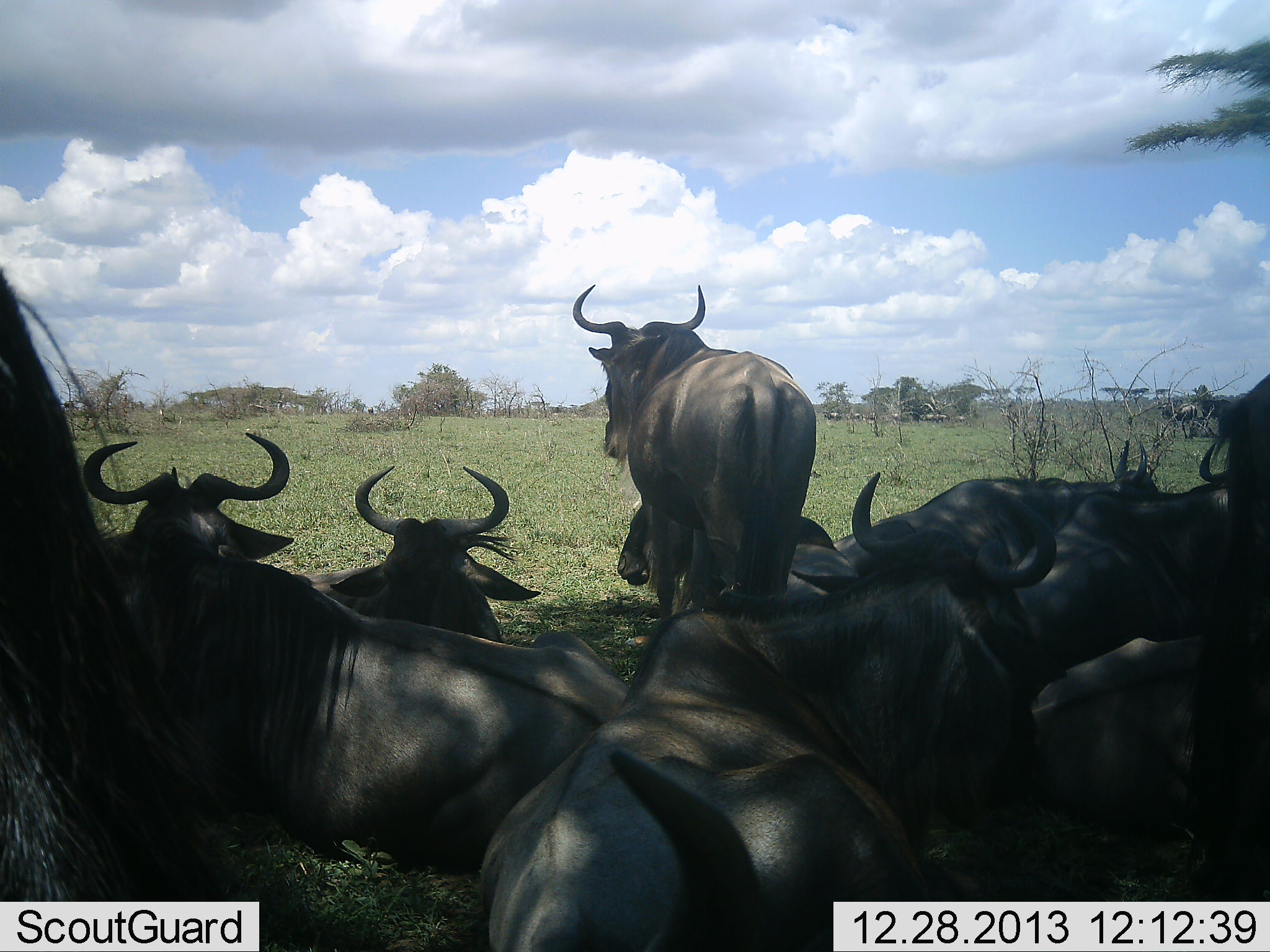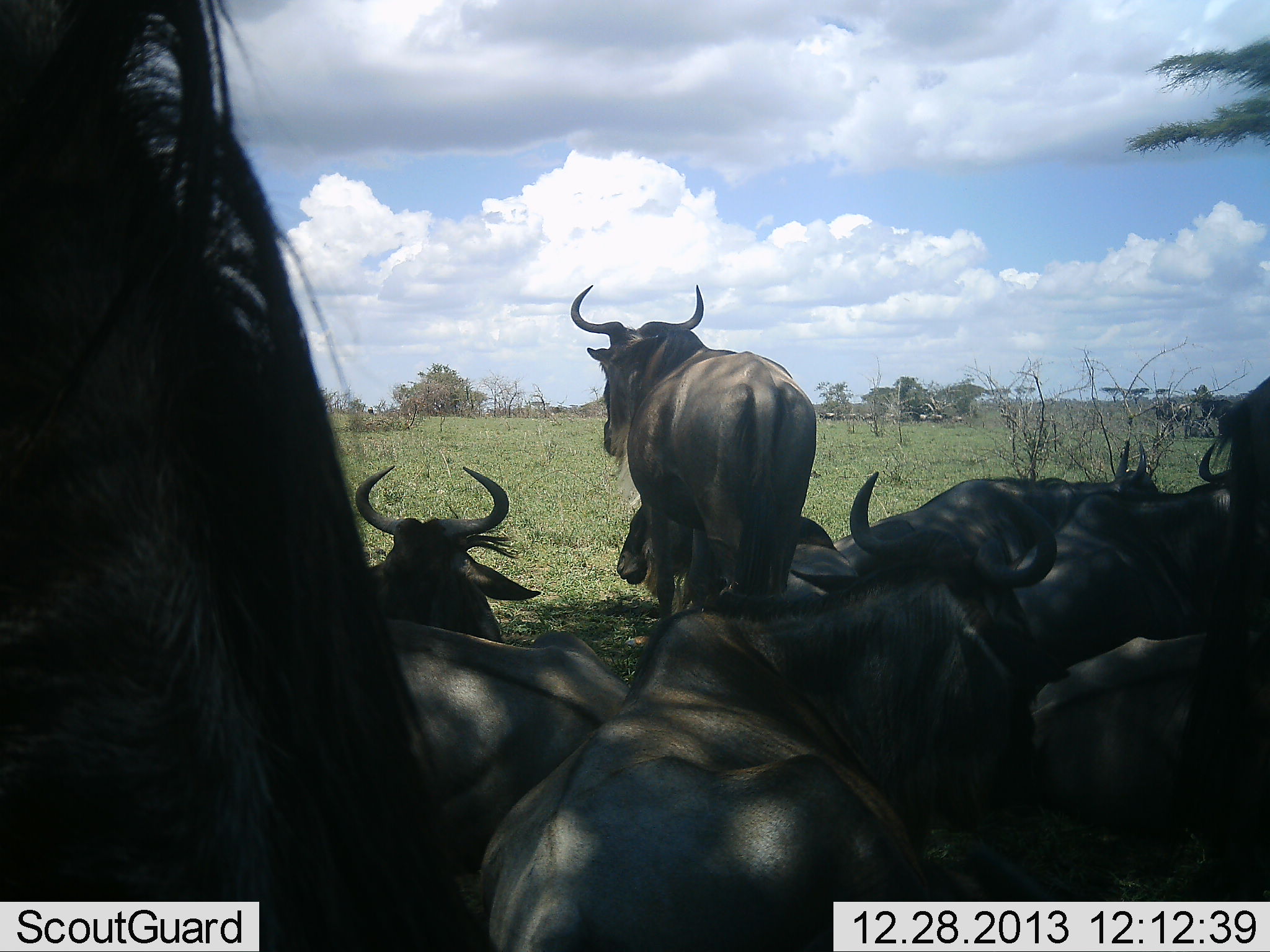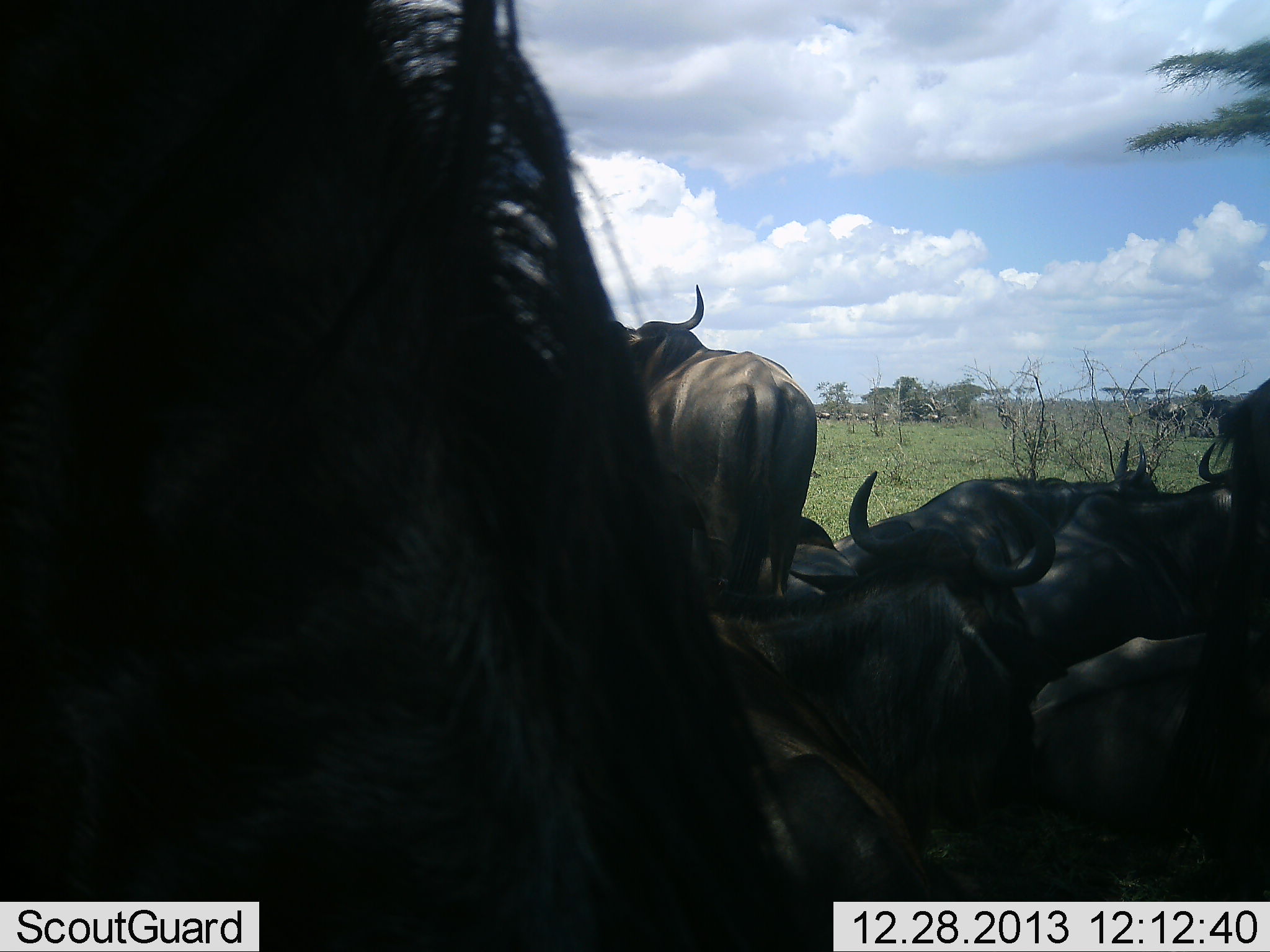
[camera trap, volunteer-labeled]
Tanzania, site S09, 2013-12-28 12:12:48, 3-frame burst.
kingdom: Animalia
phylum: Chordata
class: Mammalia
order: Artiodactyla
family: Bovidae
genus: Connochaetes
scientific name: Connochaetes taurinus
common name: blue wildebeest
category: wildebeest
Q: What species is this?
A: Wildebeest (blue wildebeest) (Connochaetes taurinus).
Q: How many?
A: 10.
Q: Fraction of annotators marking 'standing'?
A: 64%.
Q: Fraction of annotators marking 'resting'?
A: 100%.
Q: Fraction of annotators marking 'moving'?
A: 27%.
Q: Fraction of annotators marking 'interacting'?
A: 0%.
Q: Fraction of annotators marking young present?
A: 0%.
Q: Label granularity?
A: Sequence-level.